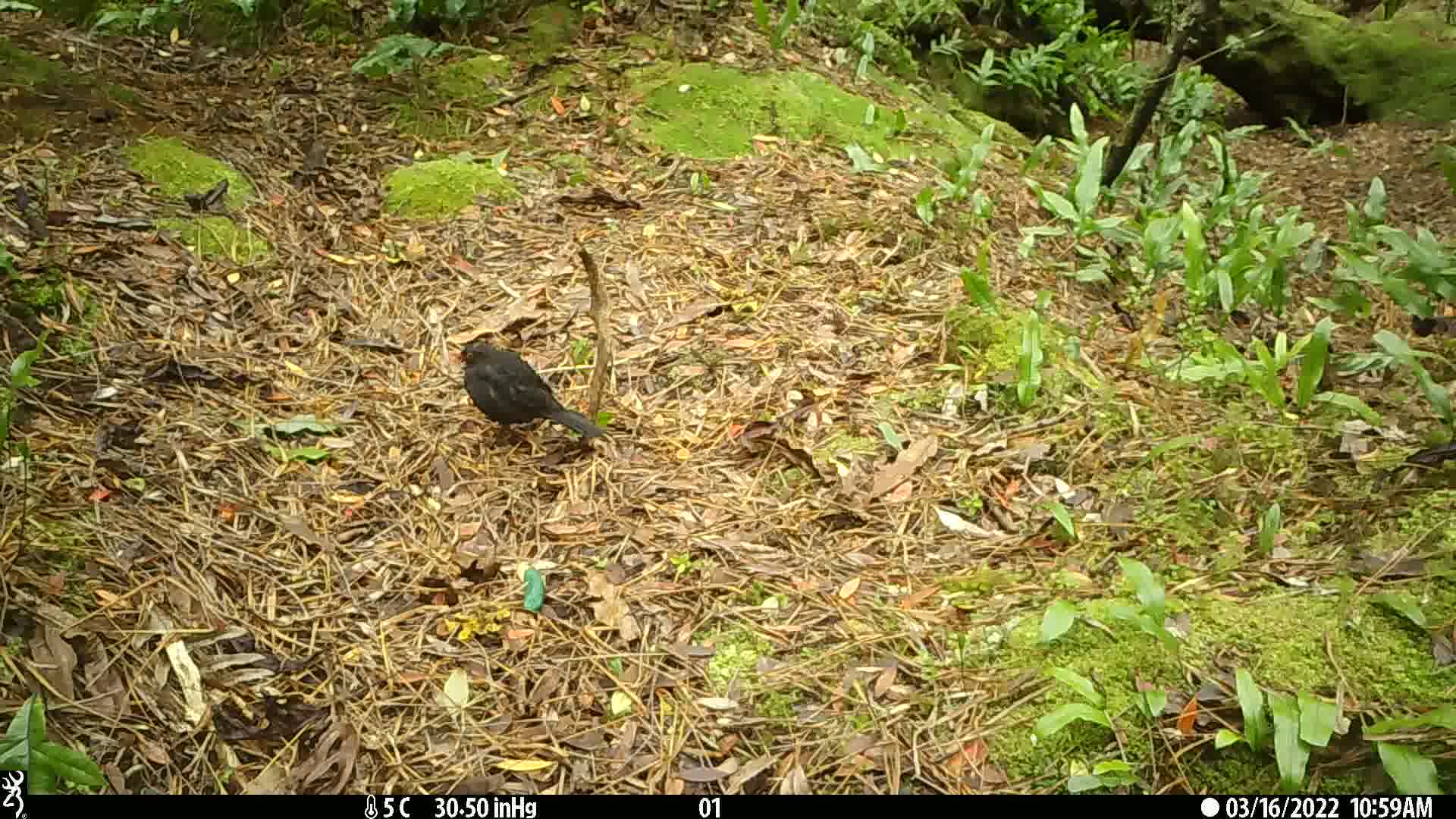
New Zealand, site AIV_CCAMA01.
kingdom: Animalia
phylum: Chordata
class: Aves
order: Passeriformes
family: Turdidae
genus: Turdus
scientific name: Turdus merula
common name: eurasian blackbird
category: blackbird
Blackbird (eurasian blackbird) (Turdus merula).